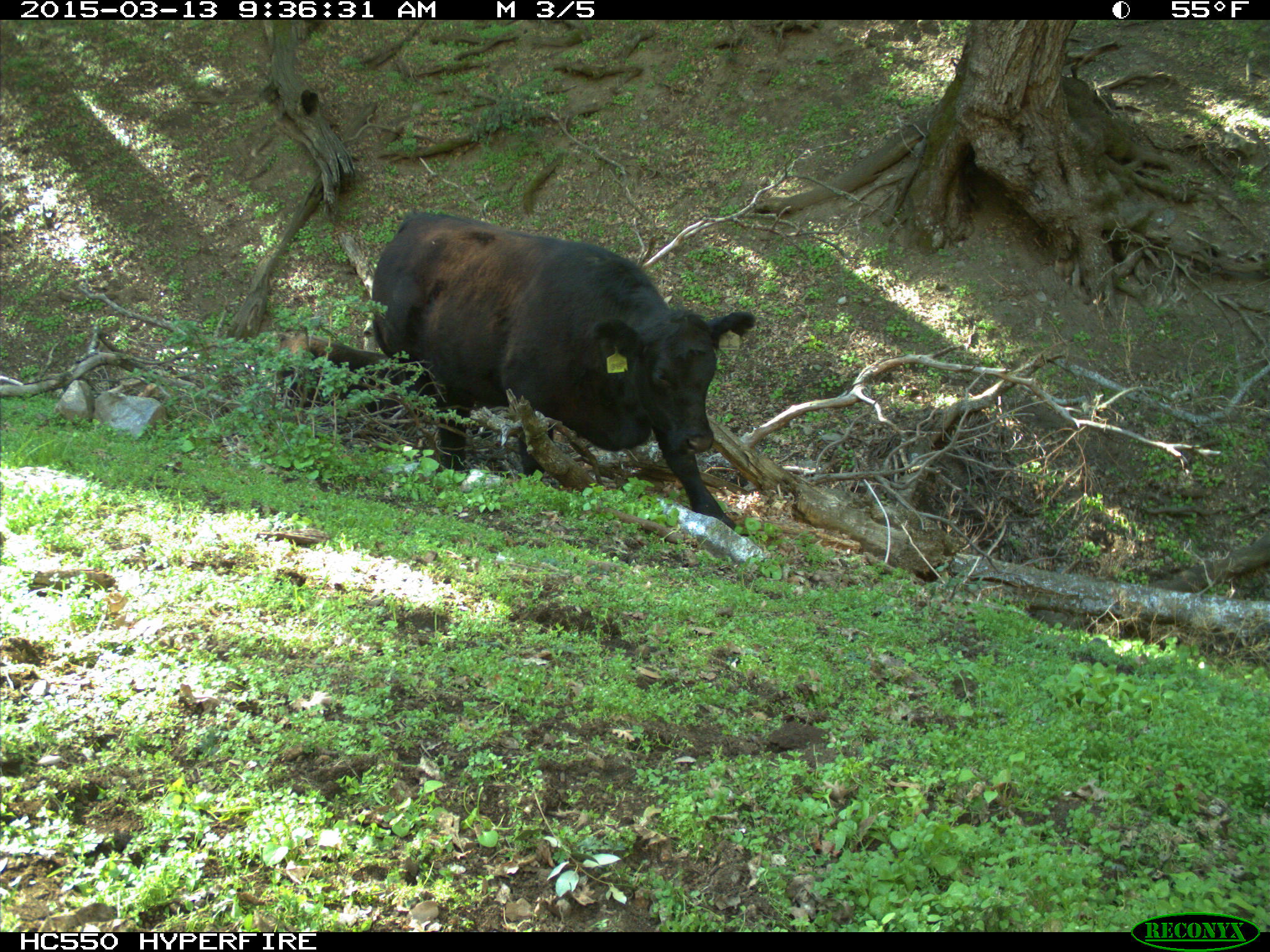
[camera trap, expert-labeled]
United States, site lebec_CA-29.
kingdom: Animalia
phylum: Chordata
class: Mammalia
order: Artiodactyla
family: Bovidae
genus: Bos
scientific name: Bos taurus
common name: domestic cow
Bos taurus (domestic cow).